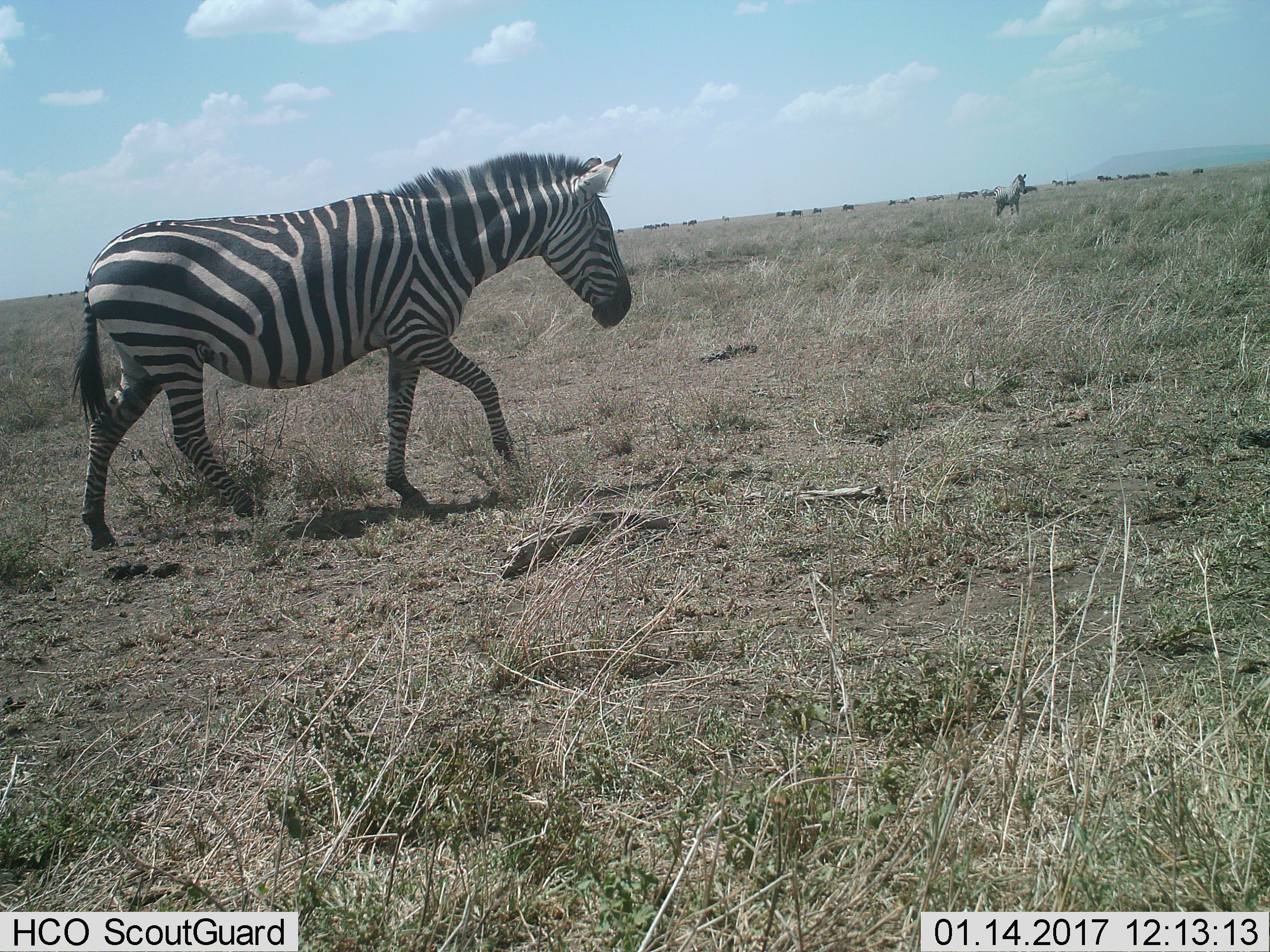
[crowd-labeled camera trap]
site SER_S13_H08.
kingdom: Animalia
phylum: Chordata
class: Mammalia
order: Perissodactyla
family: Equidae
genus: Equus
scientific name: Equus quagga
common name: plains zebra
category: zebraplains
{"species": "zebraplains (plains zebra) (Equus quagga)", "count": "8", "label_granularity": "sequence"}